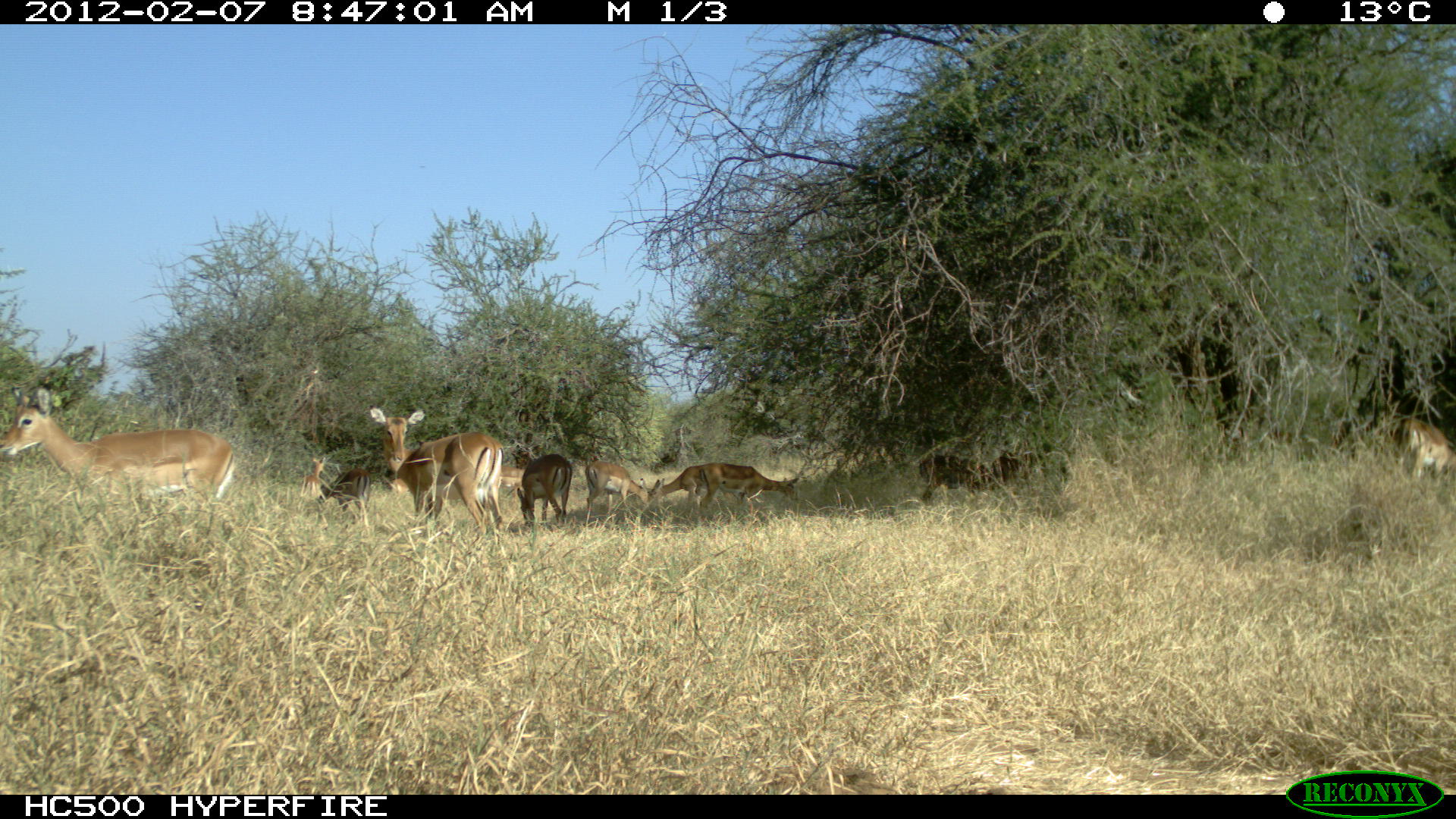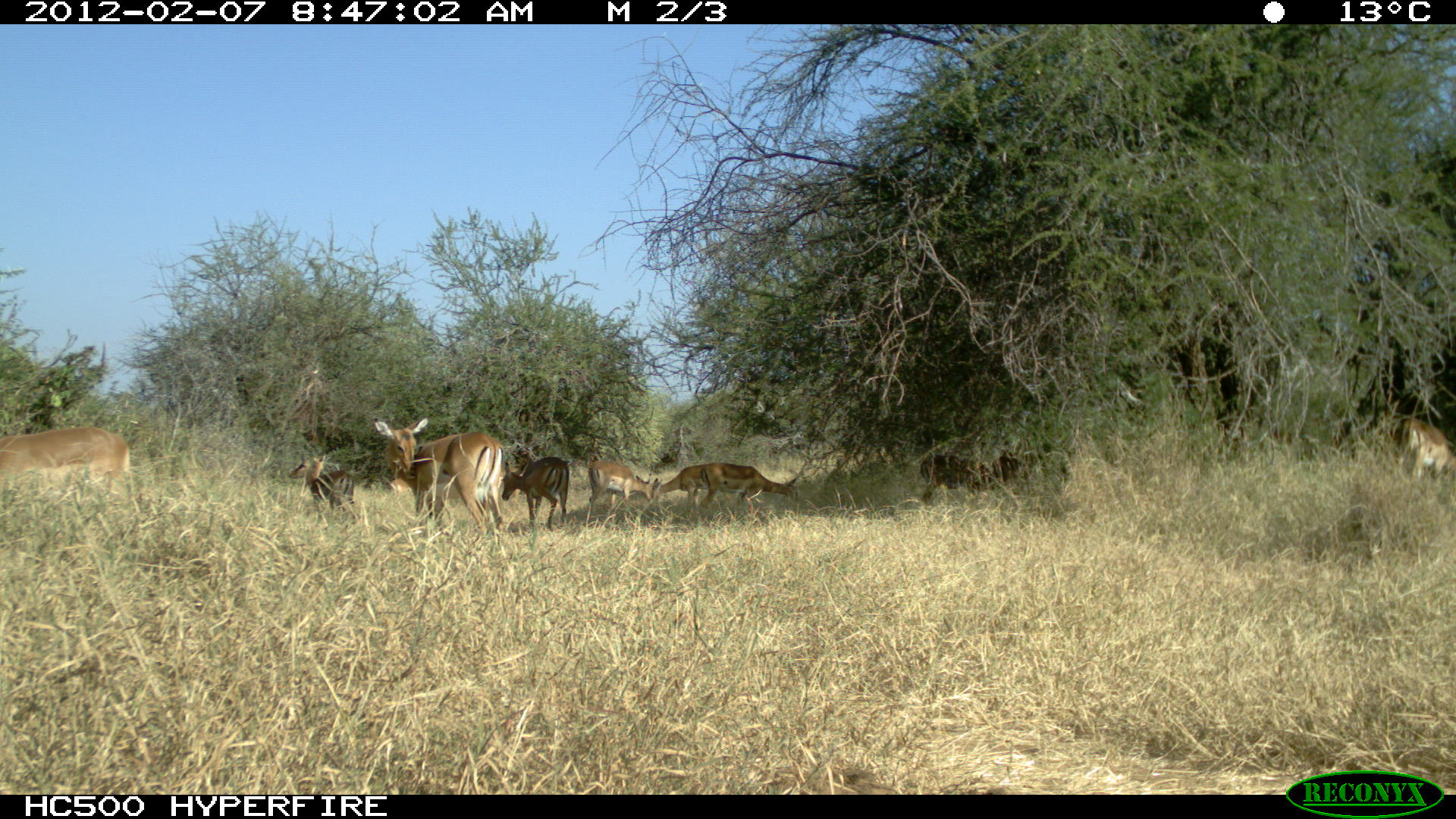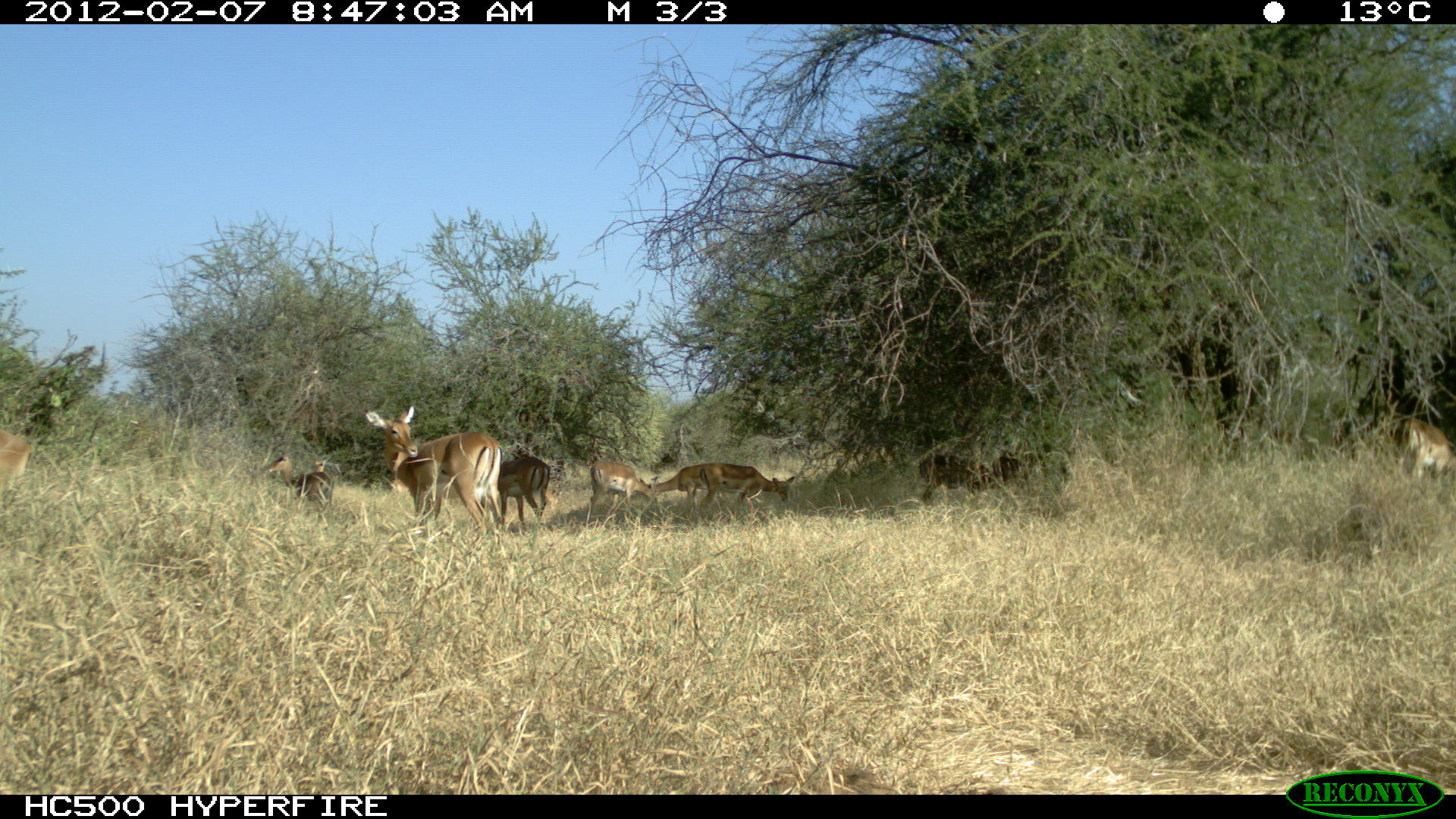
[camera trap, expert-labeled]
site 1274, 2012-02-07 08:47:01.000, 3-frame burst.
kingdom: Animalia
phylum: Chordata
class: Mammalia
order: Artiodactyla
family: Bovidae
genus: Aepyceros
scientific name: Aepyceros melampus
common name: impala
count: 11